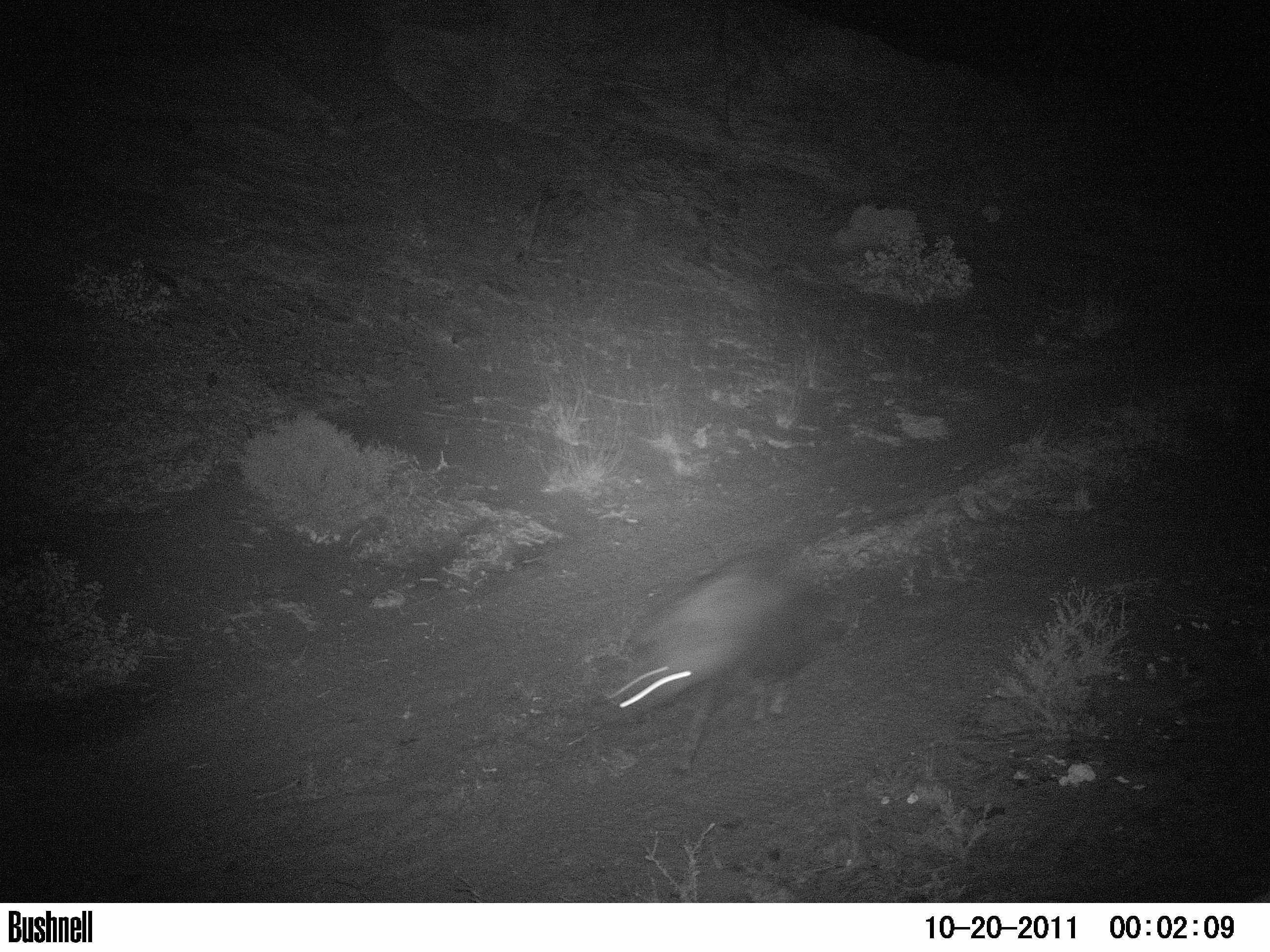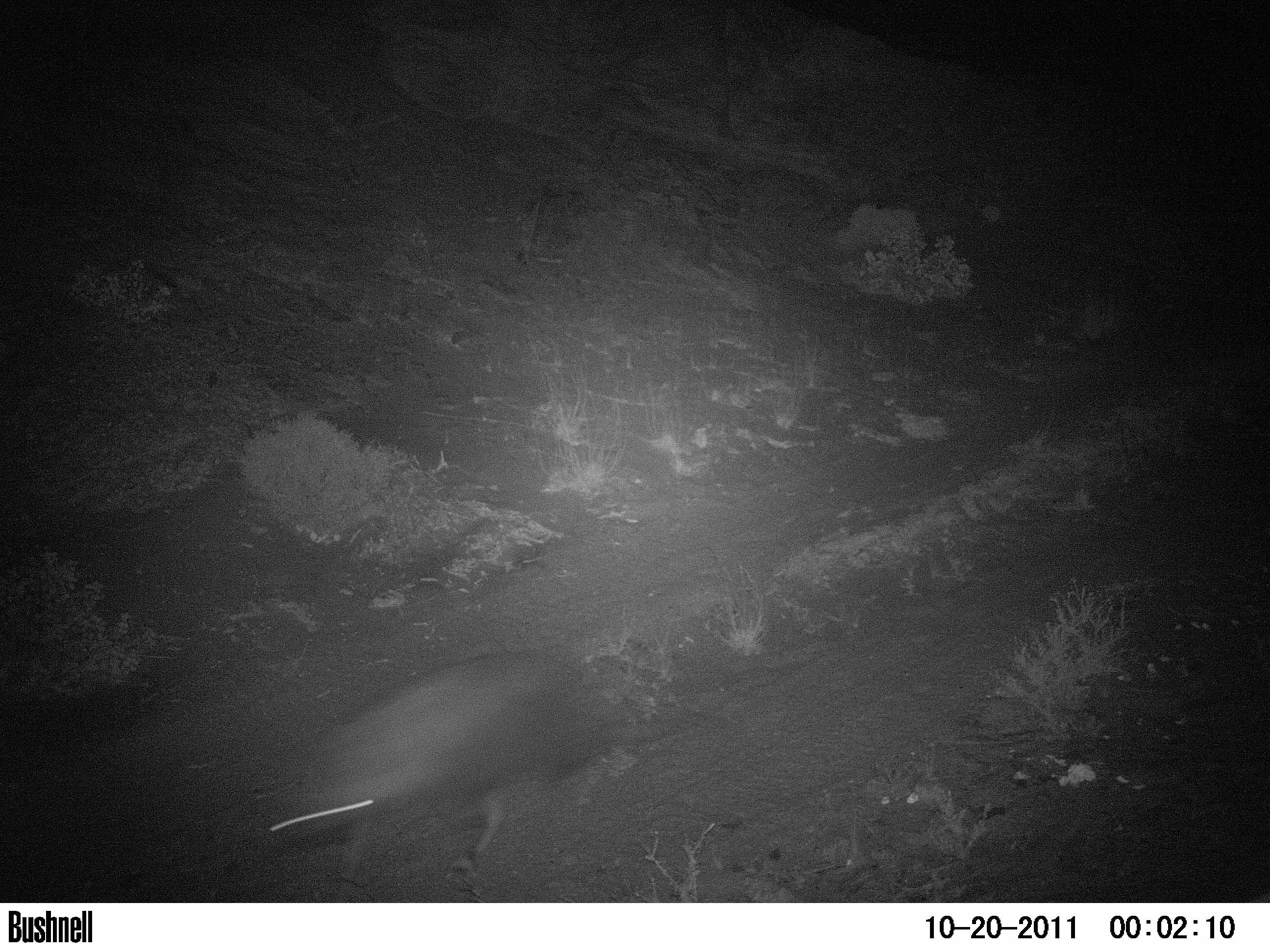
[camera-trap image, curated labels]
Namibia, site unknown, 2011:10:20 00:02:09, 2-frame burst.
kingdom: Animalia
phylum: Chordata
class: Mammalia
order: Carnivora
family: Hyaenidae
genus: Parahyaena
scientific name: Parahyaena brunnea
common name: brown hyena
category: hyaena brunnea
Hyaena brunnea (brown hyena) (Parahyaena brunnea).